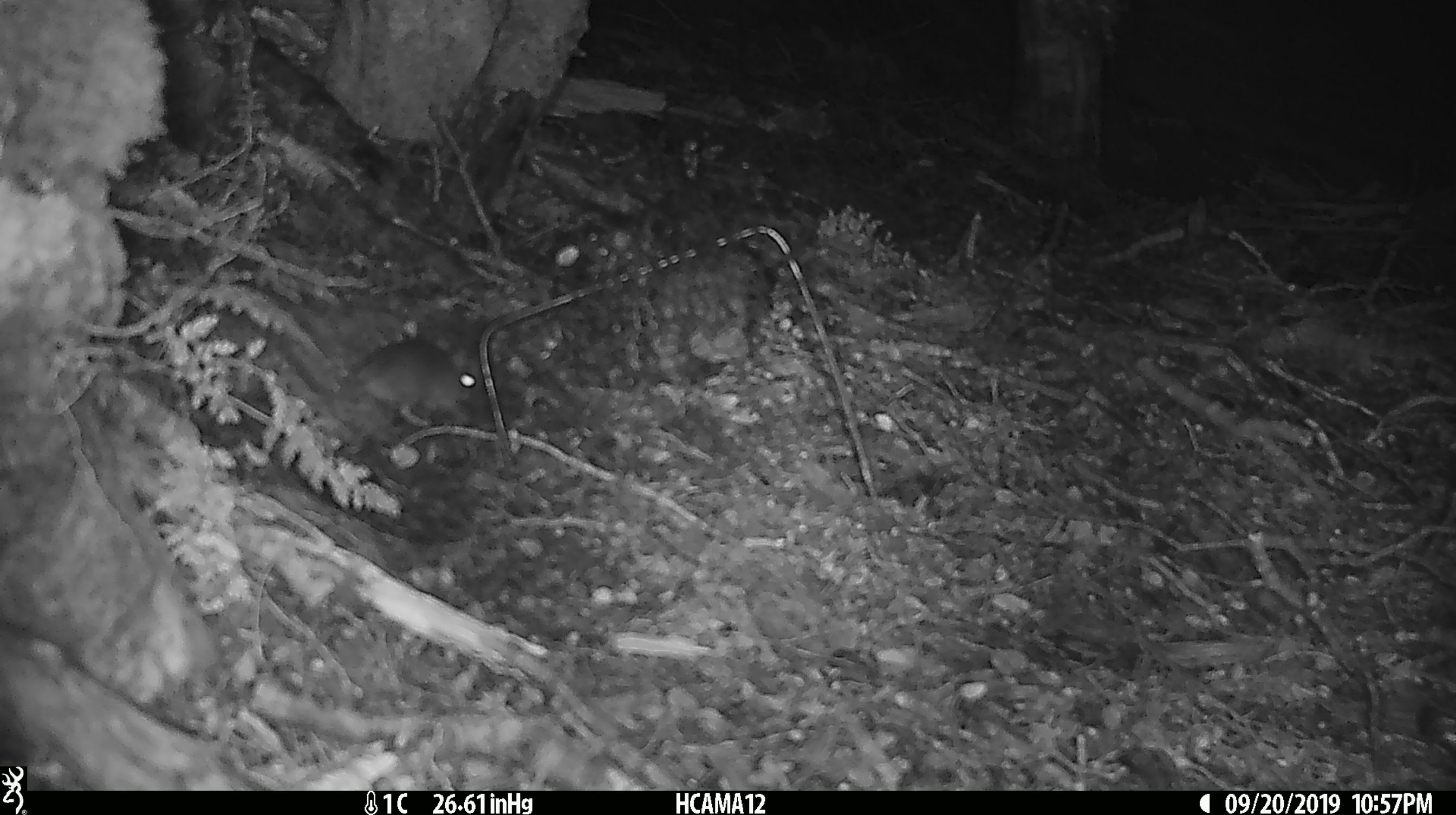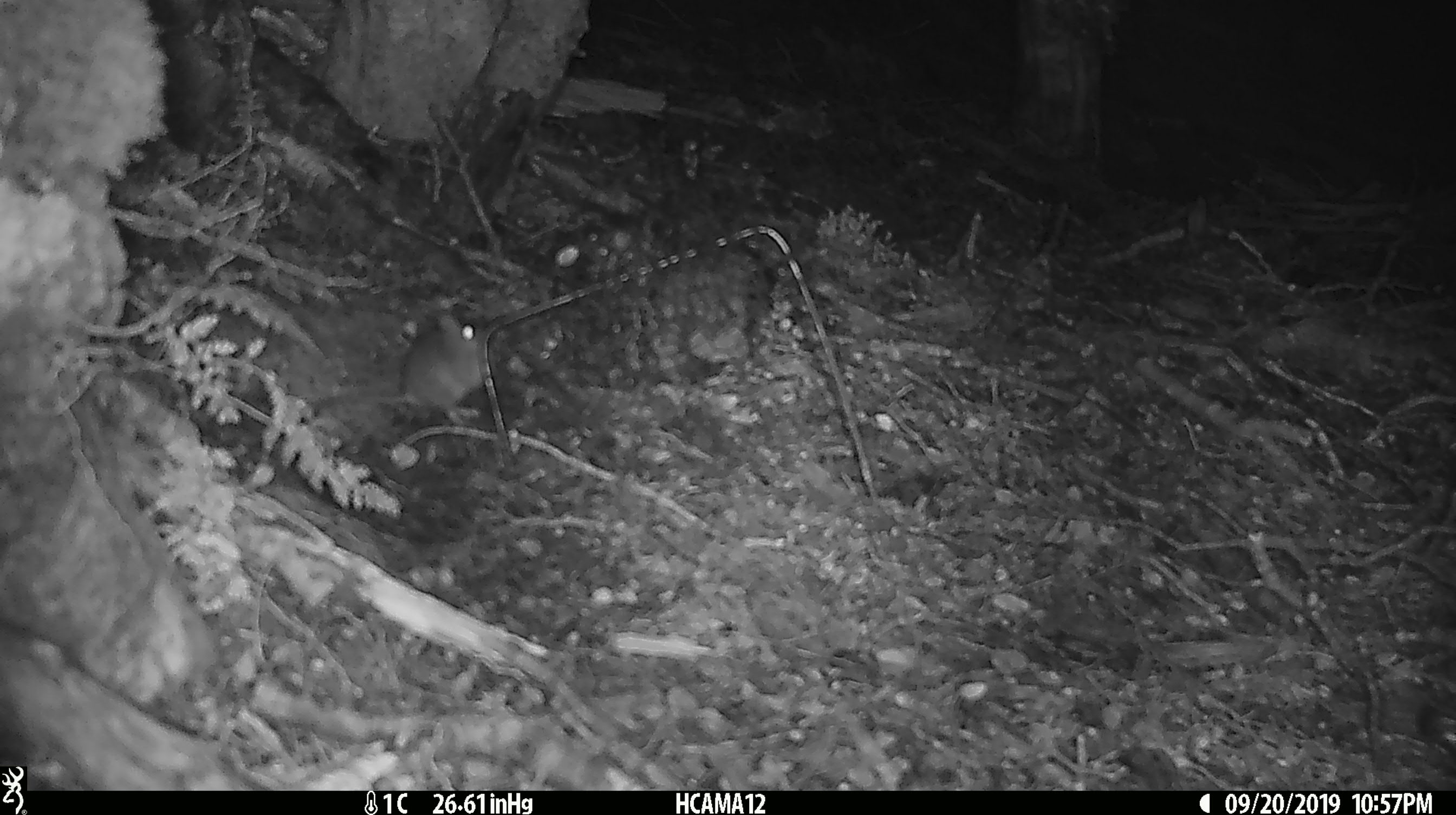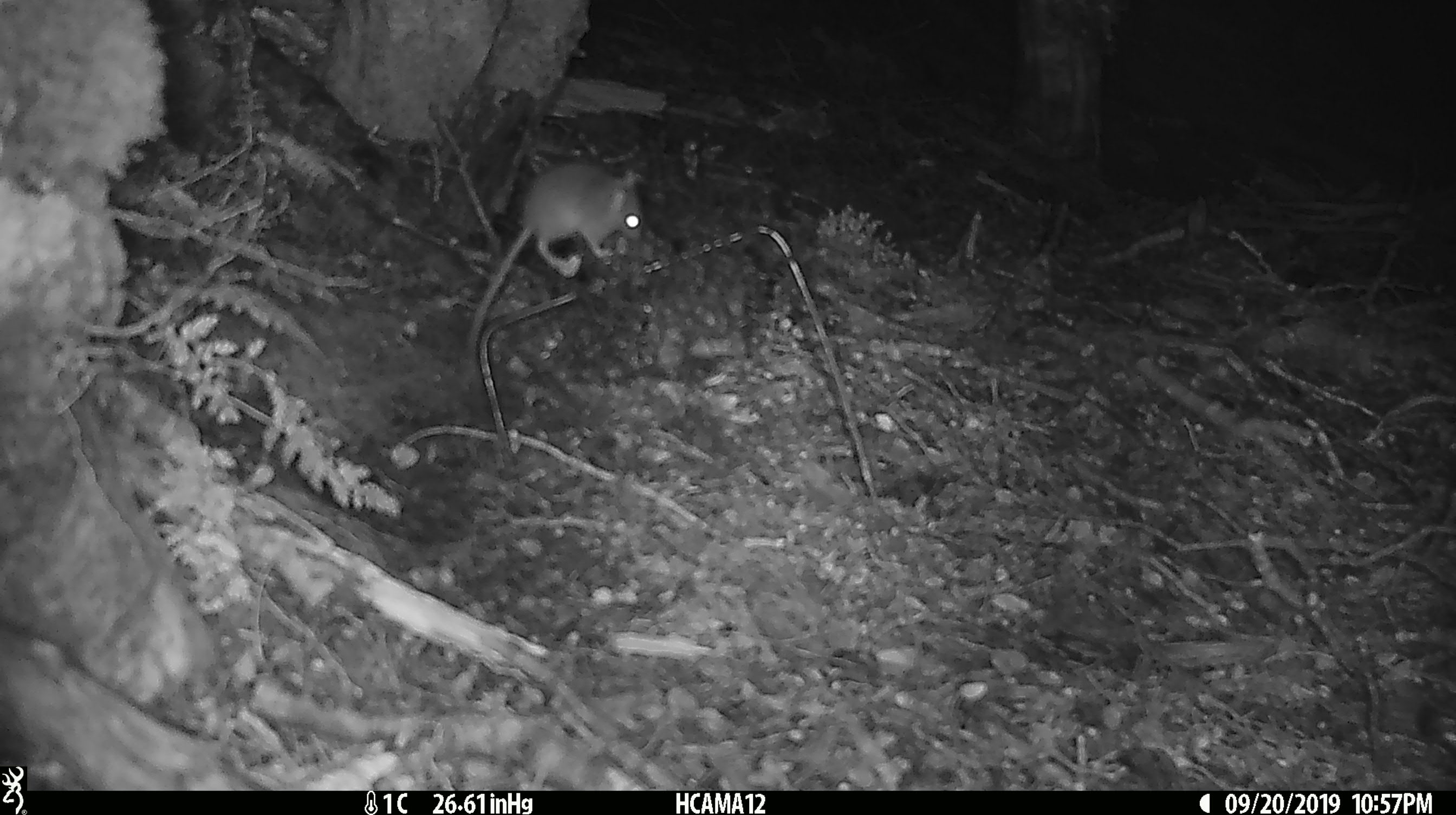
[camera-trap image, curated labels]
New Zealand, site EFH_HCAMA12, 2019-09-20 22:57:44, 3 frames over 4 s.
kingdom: Animalia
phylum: Chordata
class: Mammalia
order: Rodentia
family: Muridae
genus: Mus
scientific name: Mus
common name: mouse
Mouse (Mus).